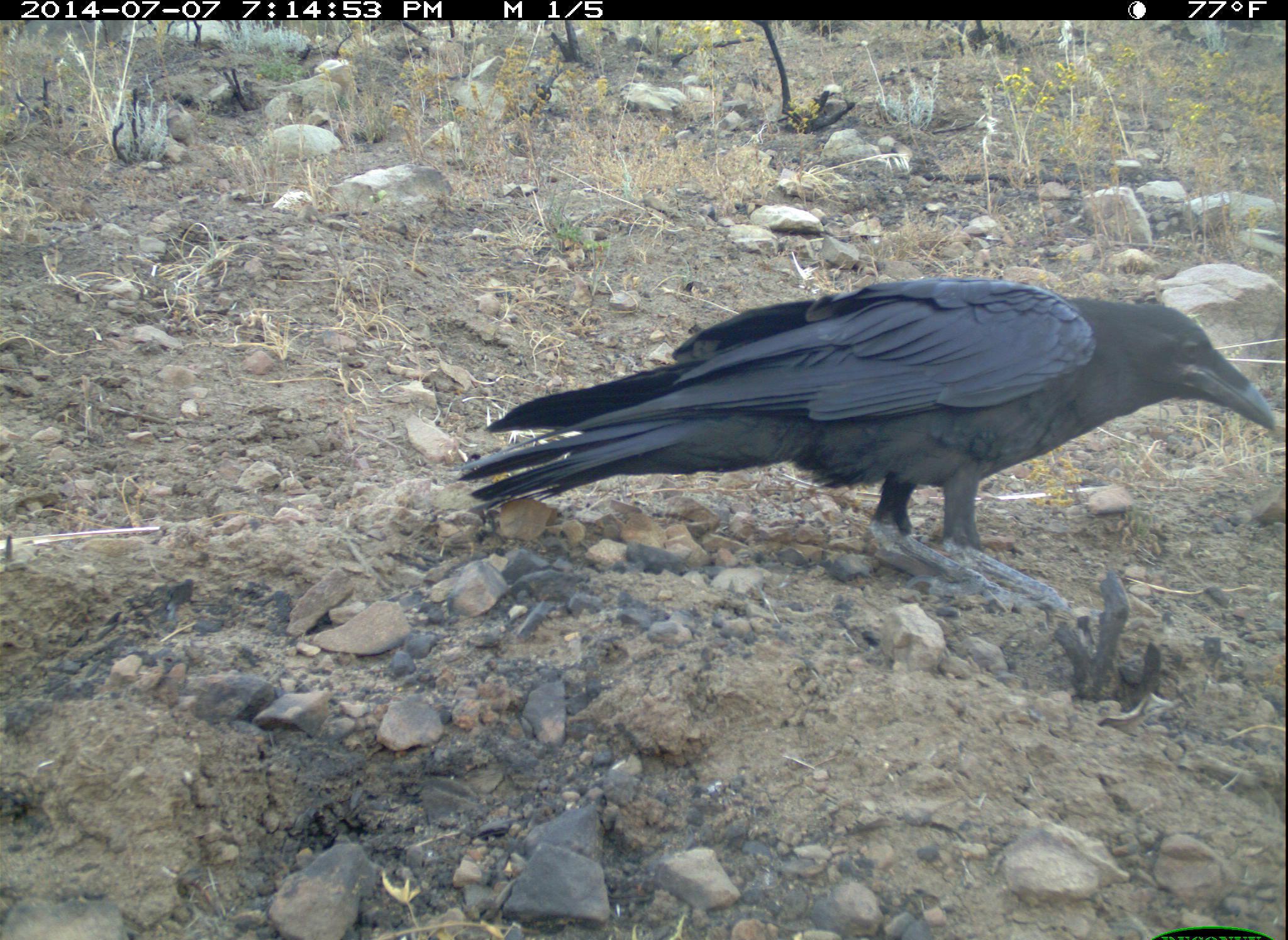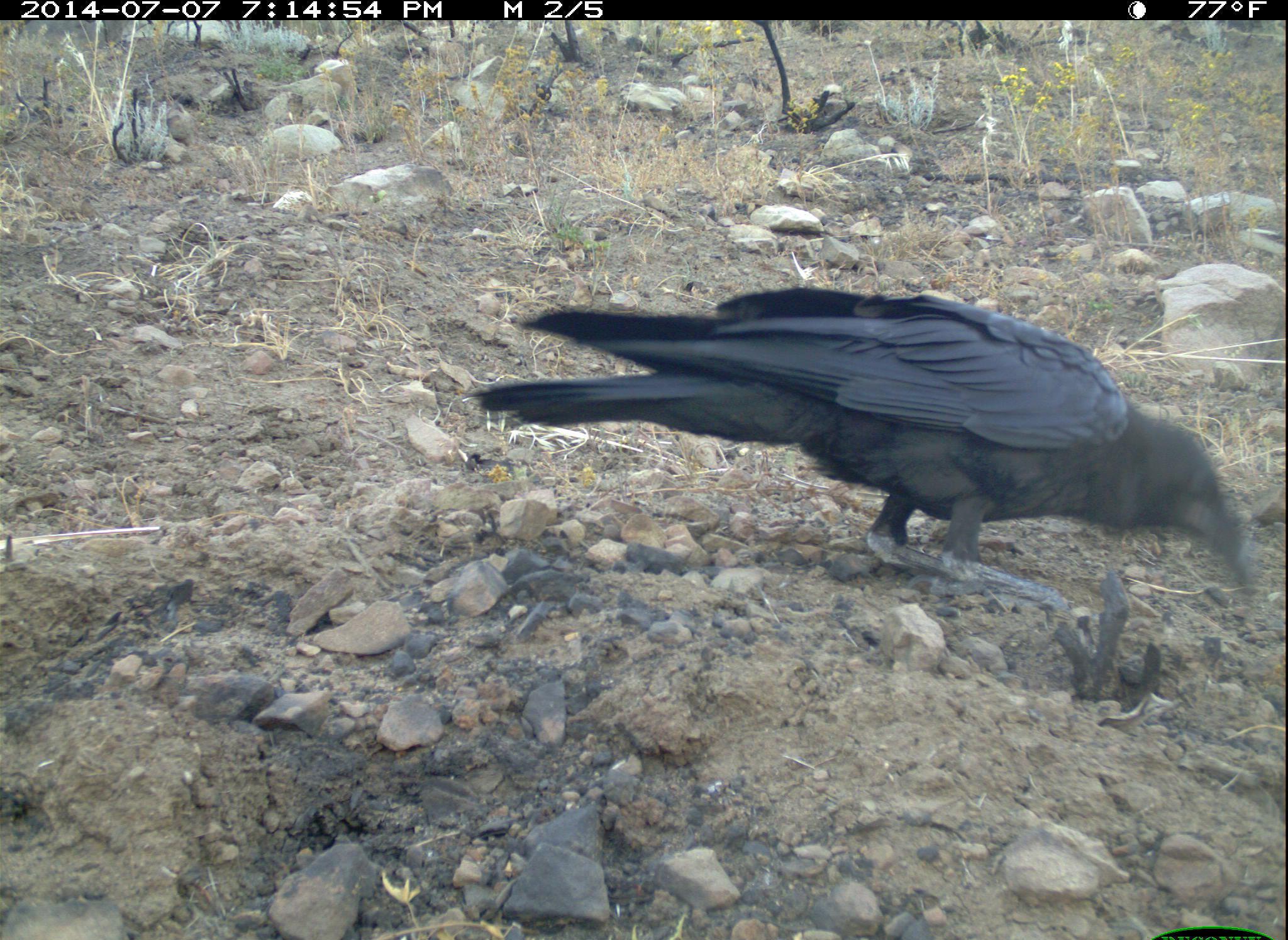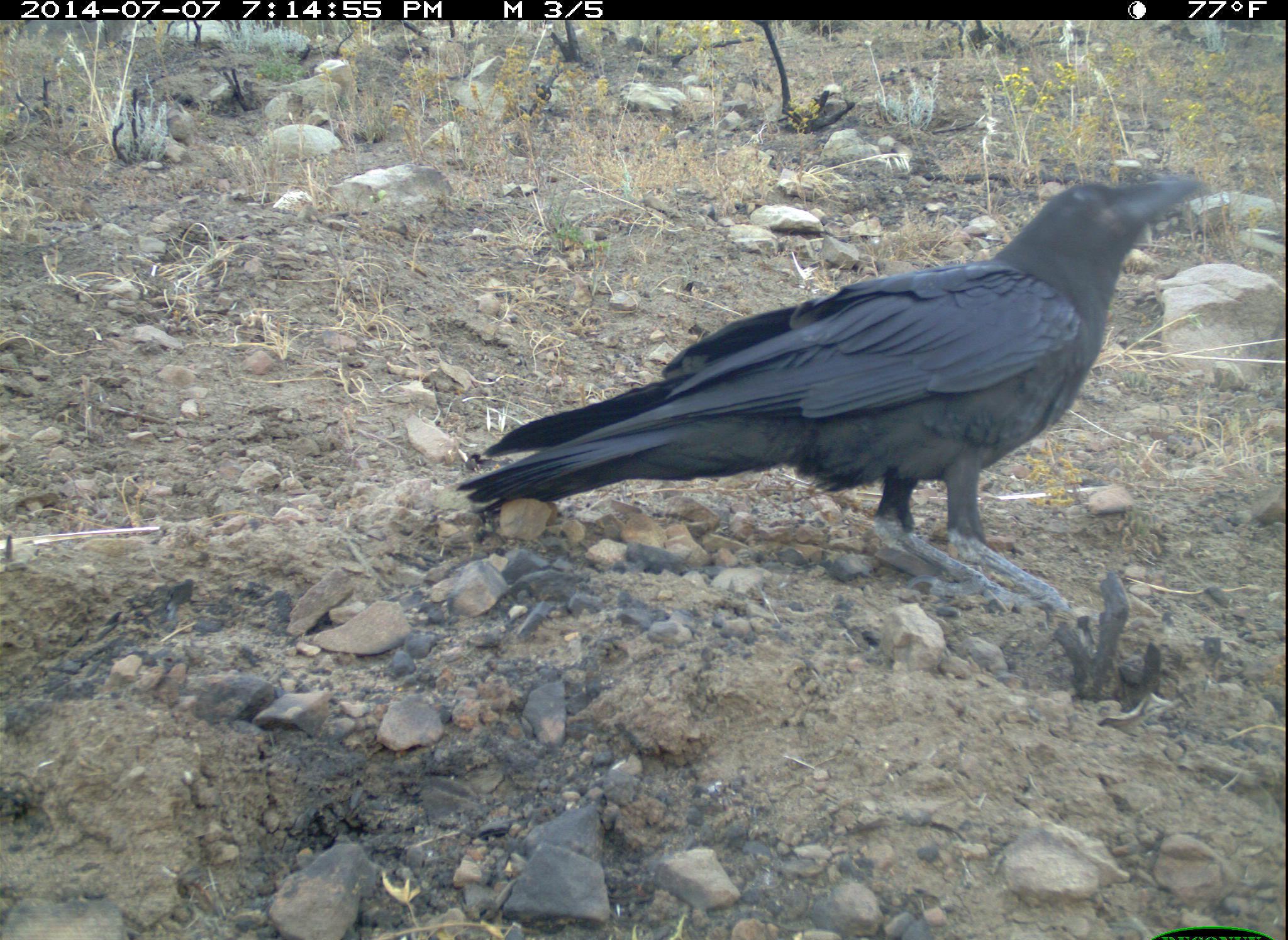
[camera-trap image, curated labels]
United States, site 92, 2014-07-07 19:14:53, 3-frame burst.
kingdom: Animalia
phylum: Chordata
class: Aves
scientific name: Aves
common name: bird